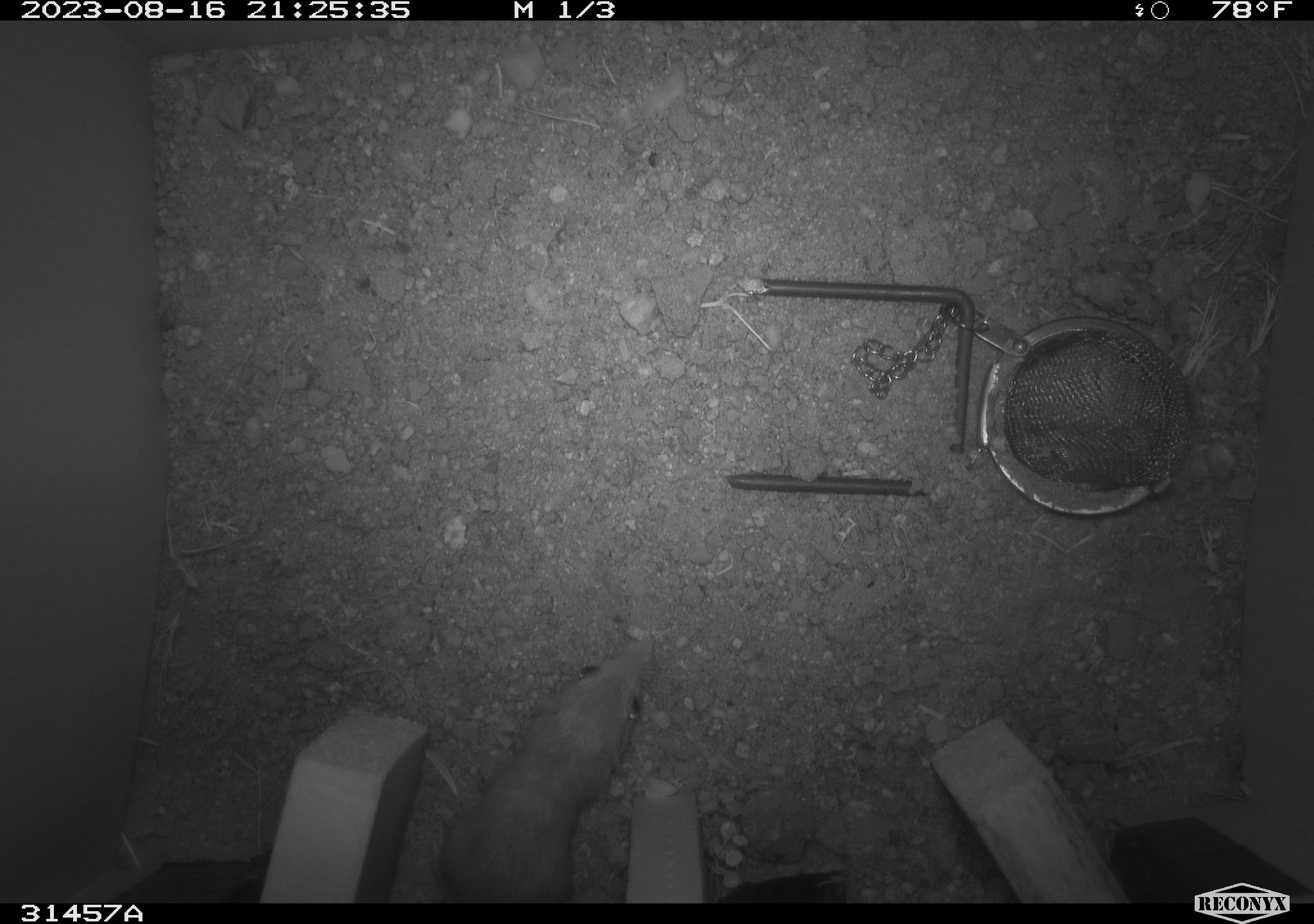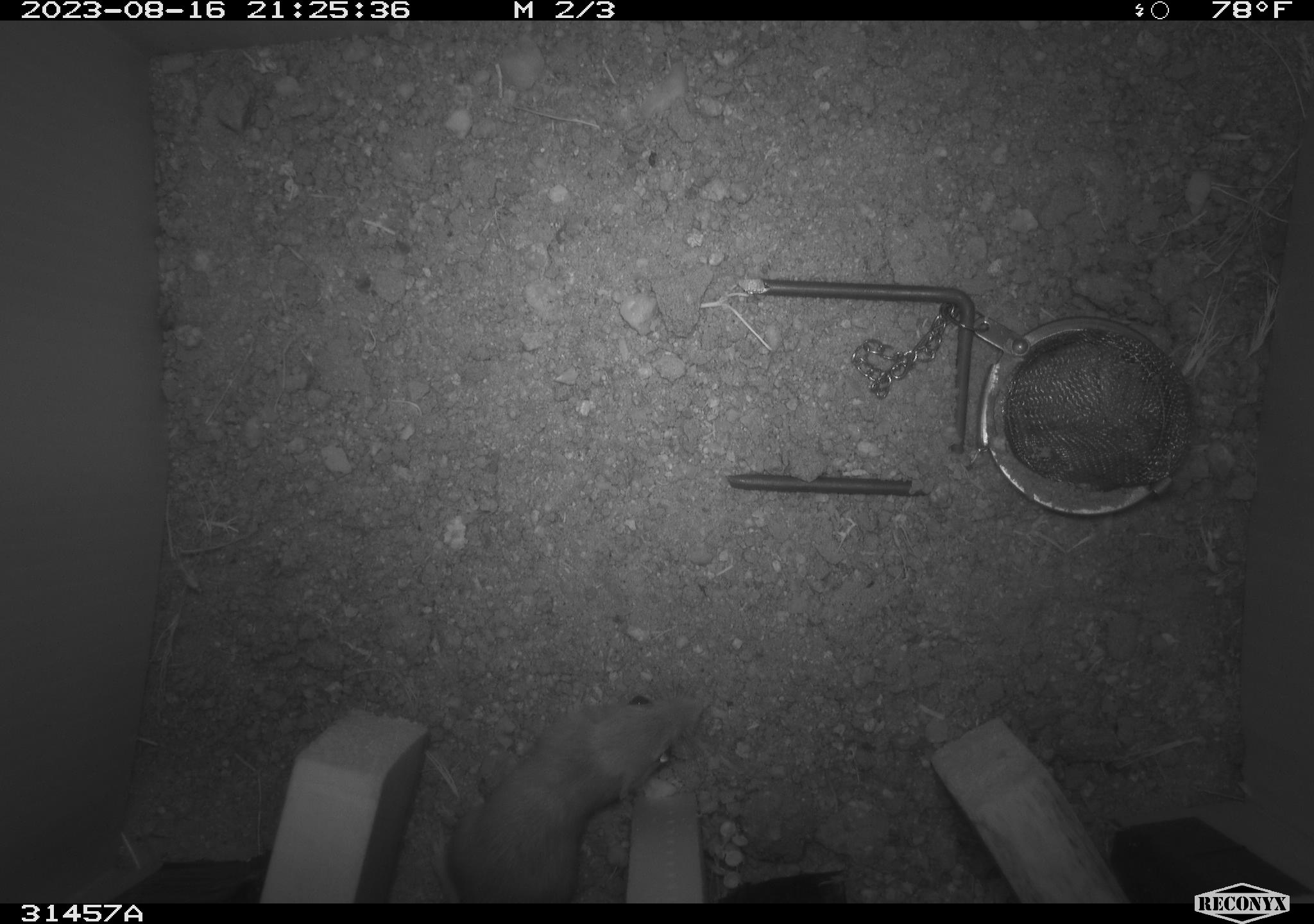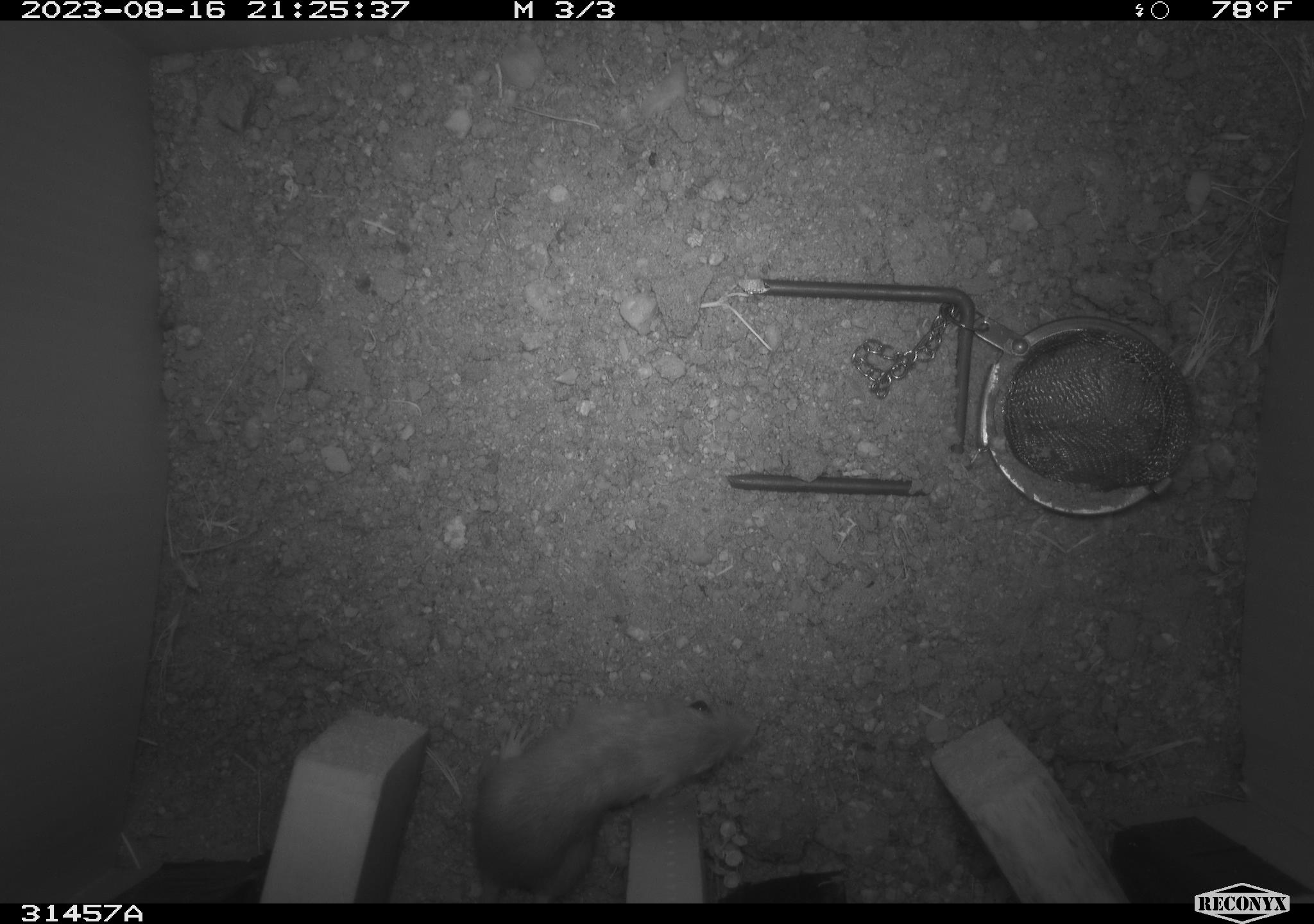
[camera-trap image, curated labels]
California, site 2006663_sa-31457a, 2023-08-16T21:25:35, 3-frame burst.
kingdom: Animalia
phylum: Chordata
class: Mammalia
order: Rodentia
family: Heteromyidae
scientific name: Heteromyidae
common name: kangaroo rats and pocket mice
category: heteromyidae family